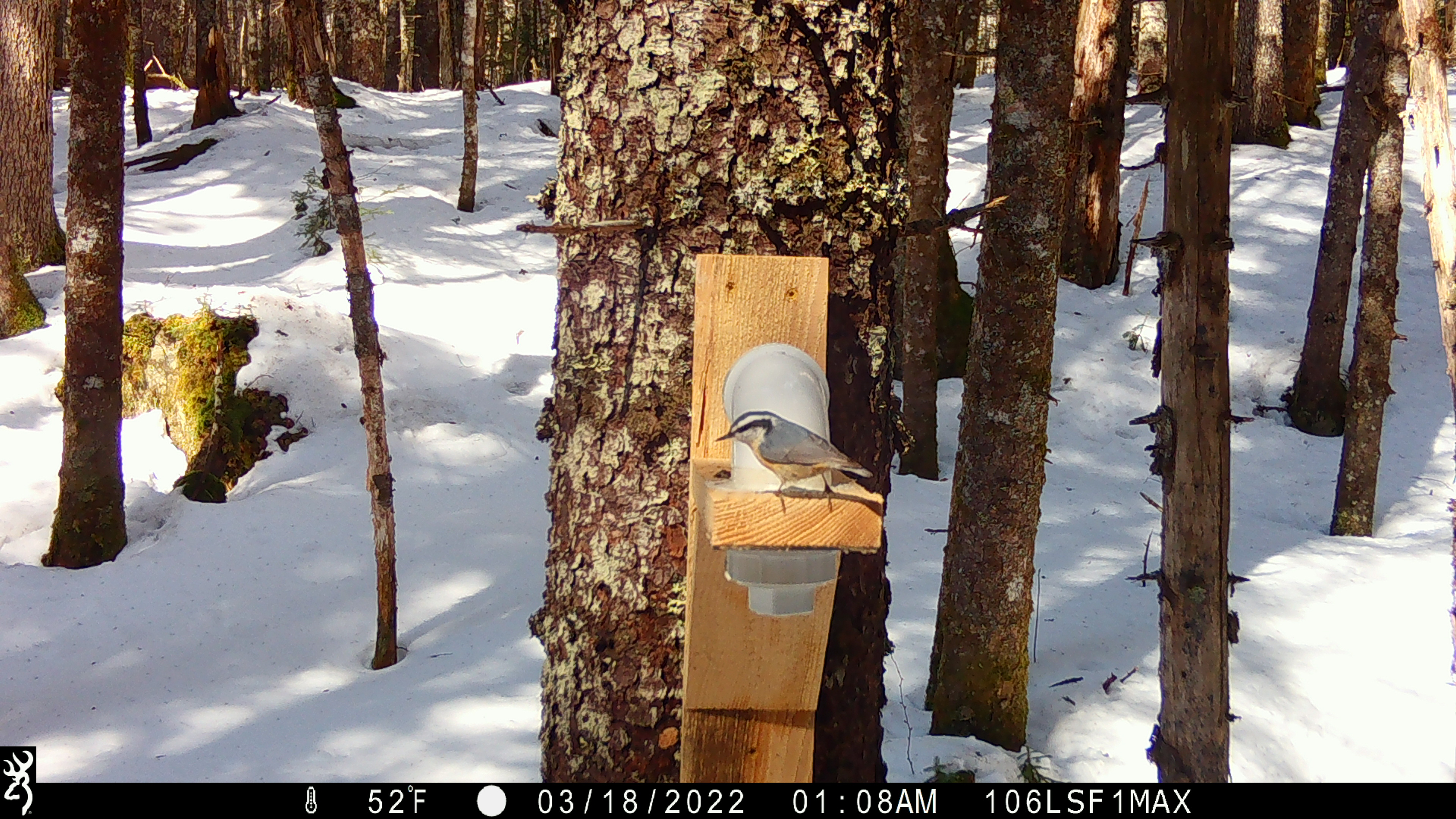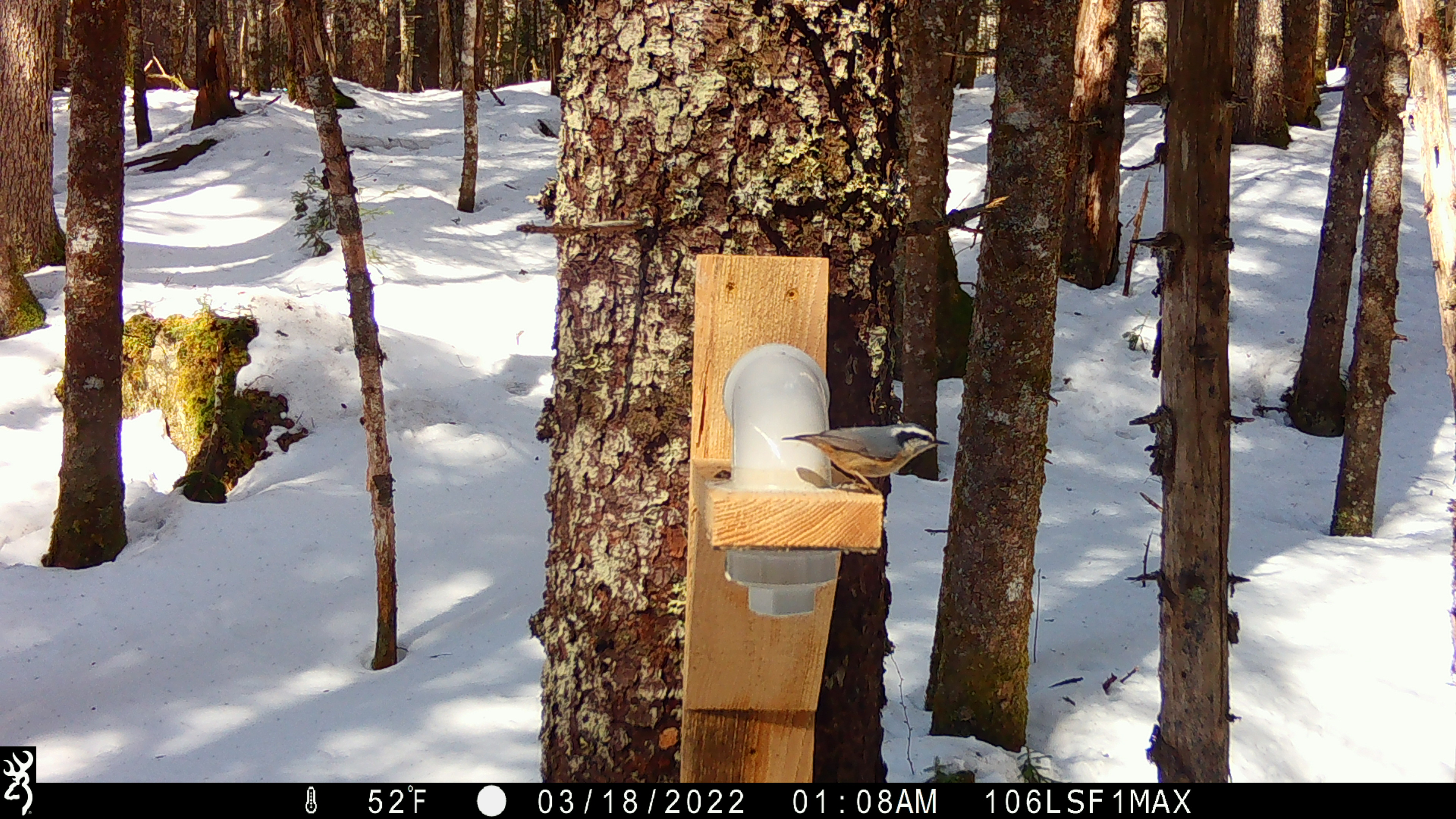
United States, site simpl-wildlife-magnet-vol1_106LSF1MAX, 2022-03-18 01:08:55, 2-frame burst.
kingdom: Animalia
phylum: Chordata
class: Aves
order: Passeriformes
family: Sittidae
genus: Sitta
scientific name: Sitta canadensis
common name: red-breasted nuthatch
Red-breasted nuthatch (Sitta canadensis).